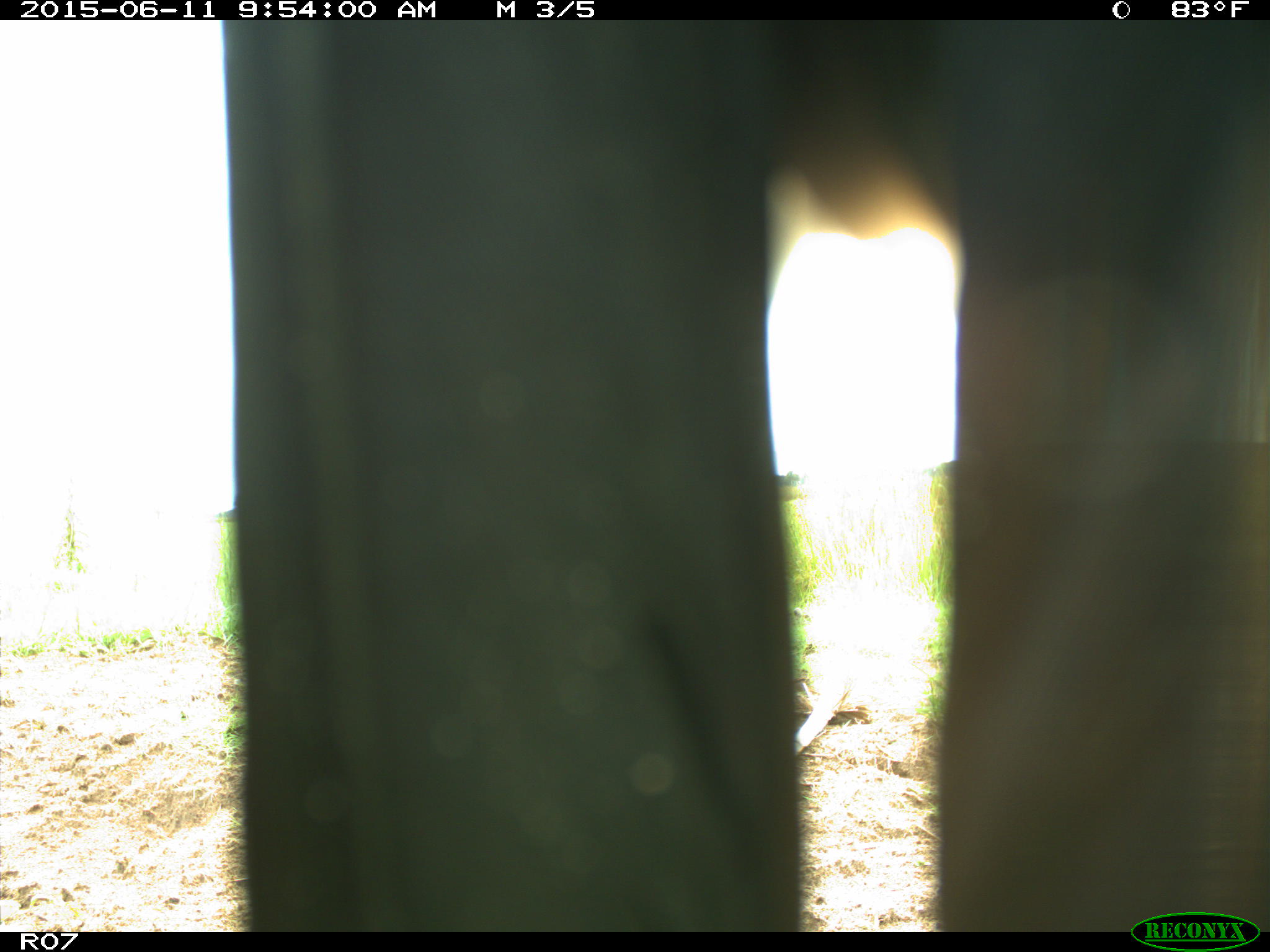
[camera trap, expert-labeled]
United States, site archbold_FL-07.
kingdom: Animalia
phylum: Chordata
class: Mammalia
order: Artiodactyla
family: Bovidae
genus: Bos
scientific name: Bos taurus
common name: domestic cow